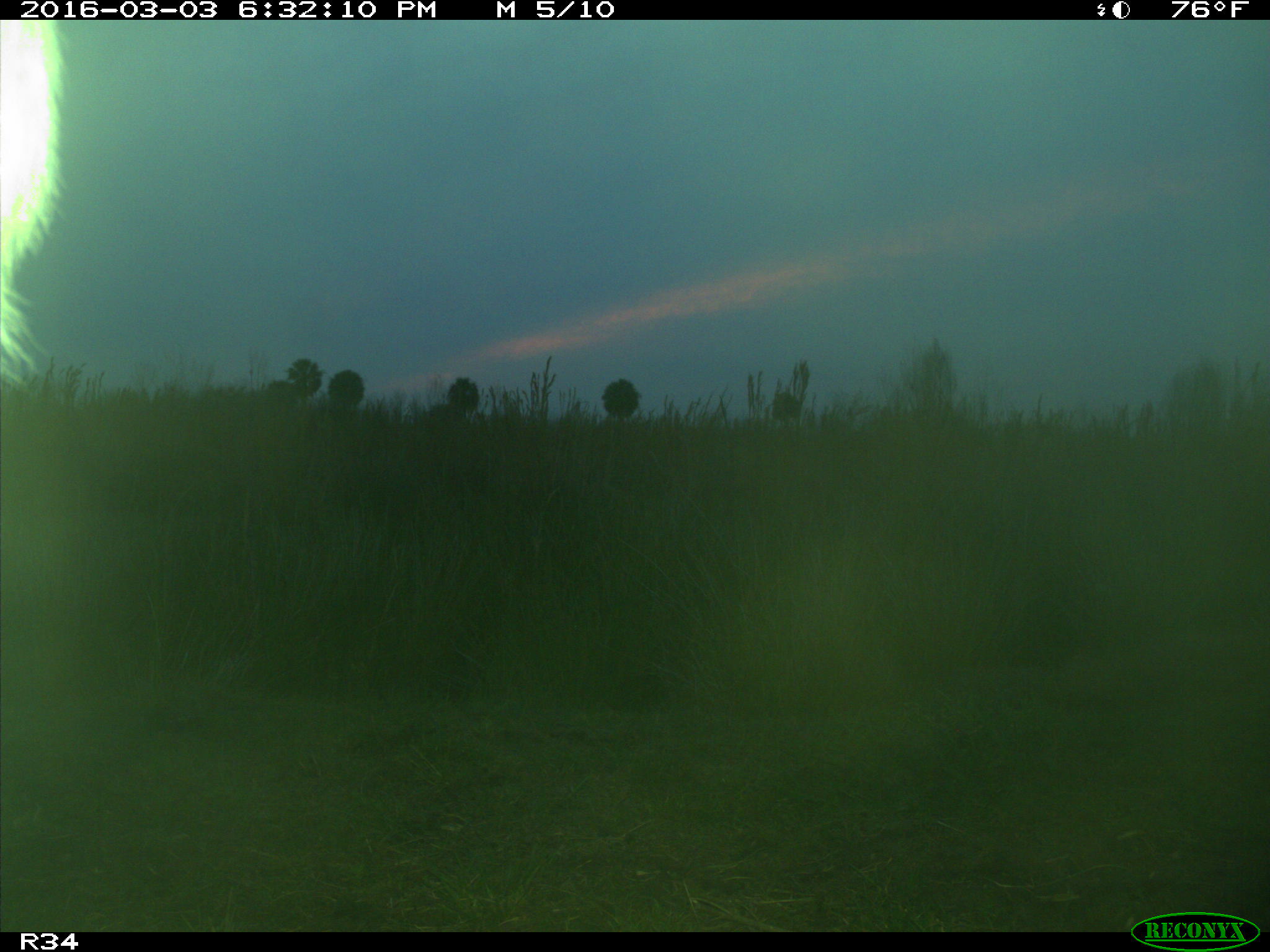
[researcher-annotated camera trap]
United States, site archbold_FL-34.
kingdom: Animalia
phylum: Chordata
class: Mammalia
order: Artiodactyla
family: Bovidae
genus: Bos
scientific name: Bos taurus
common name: domestic cow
Bos taurus (domestic cow).